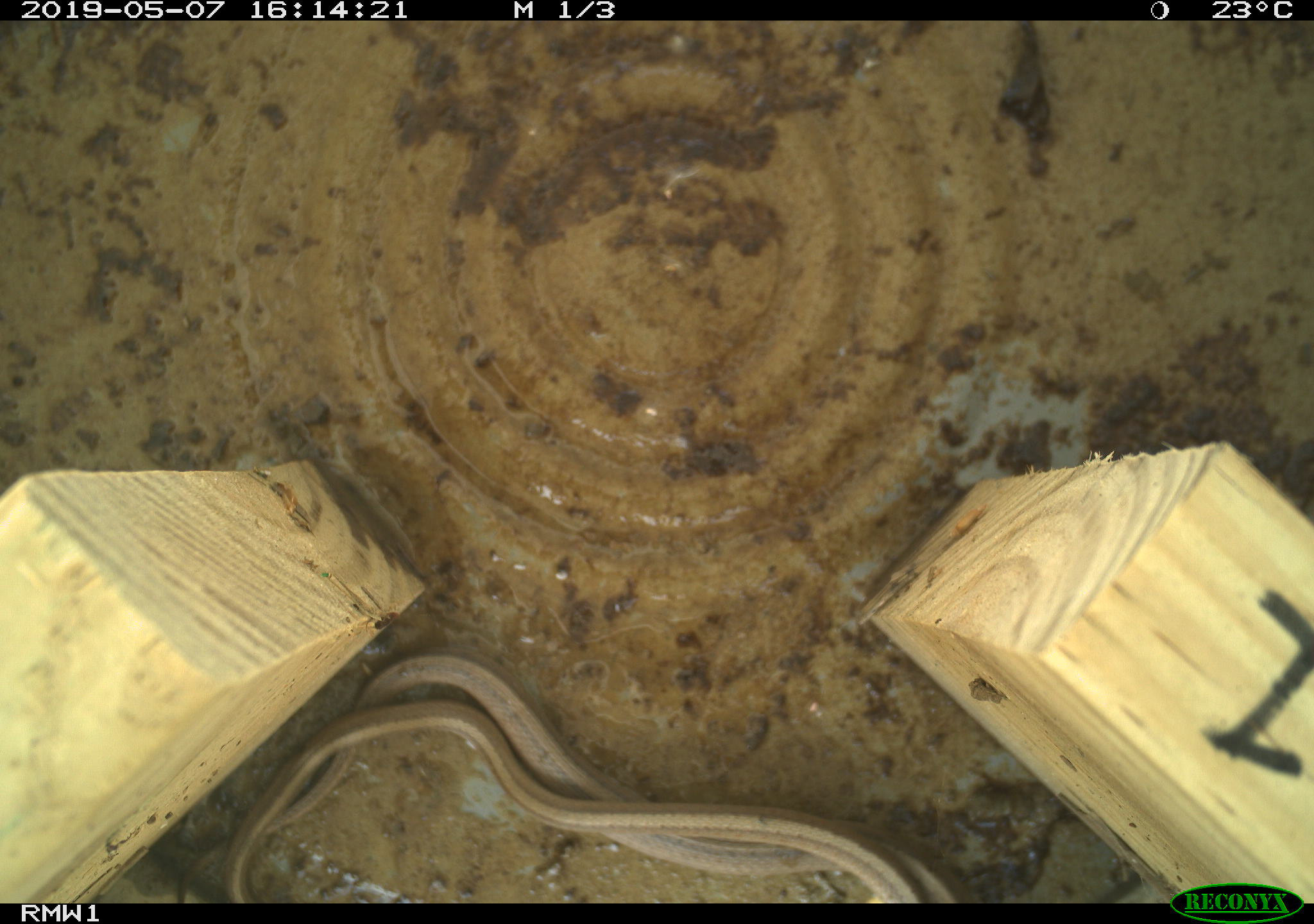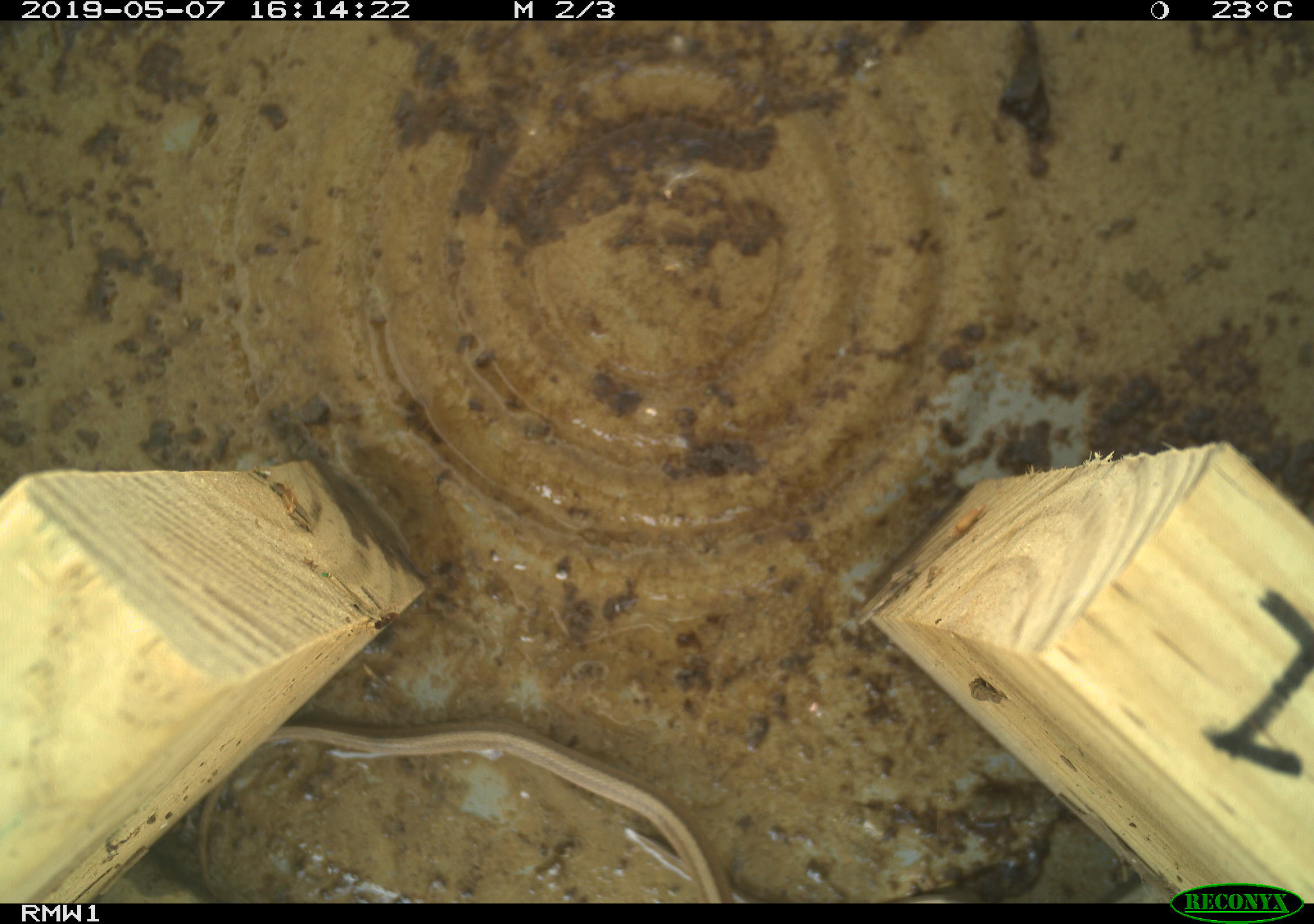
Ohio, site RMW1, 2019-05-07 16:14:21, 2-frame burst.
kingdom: Animalia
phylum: Chordata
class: Reptilia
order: Squamata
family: Colubridae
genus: Storeria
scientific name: Storeria dekayi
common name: dekay's brownsnake